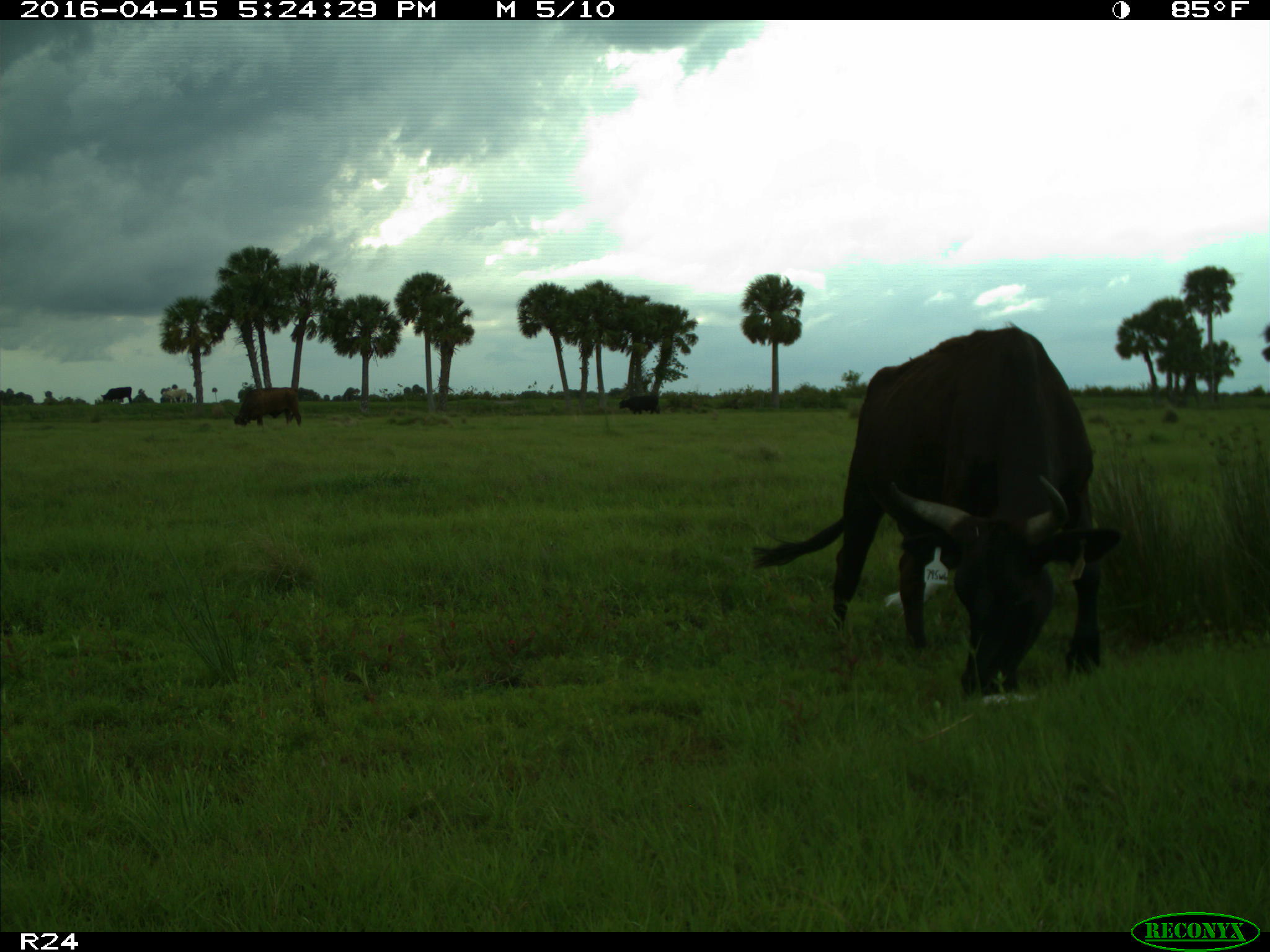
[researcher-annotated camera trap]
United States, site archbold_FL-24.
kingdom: Animalia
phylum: Chordata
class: Mammalia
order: Artiodactyla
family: Bovidae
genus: Bos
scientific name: Bos taurus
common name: domestic cow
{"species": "Bos taurus (domestic cow)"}